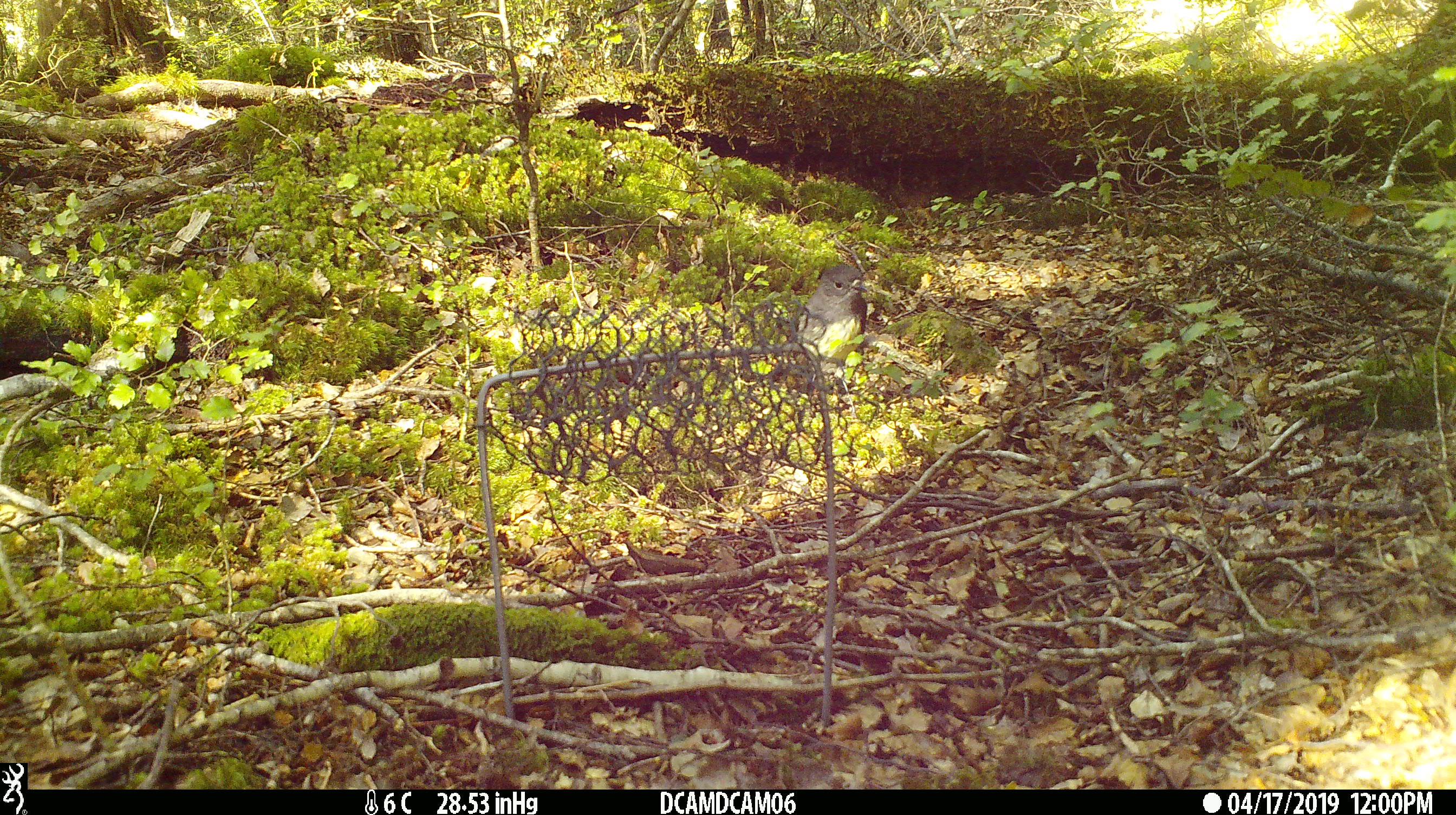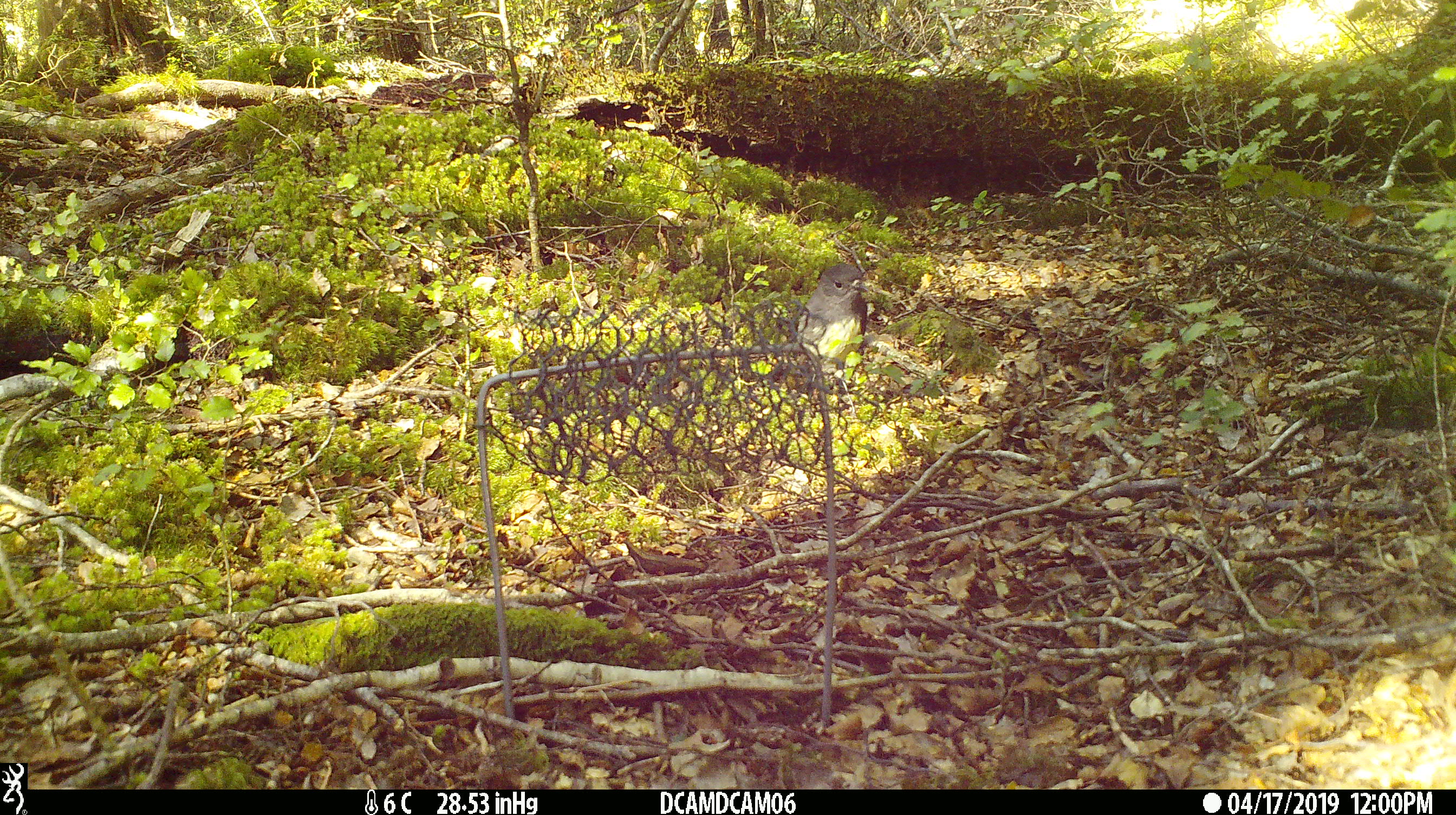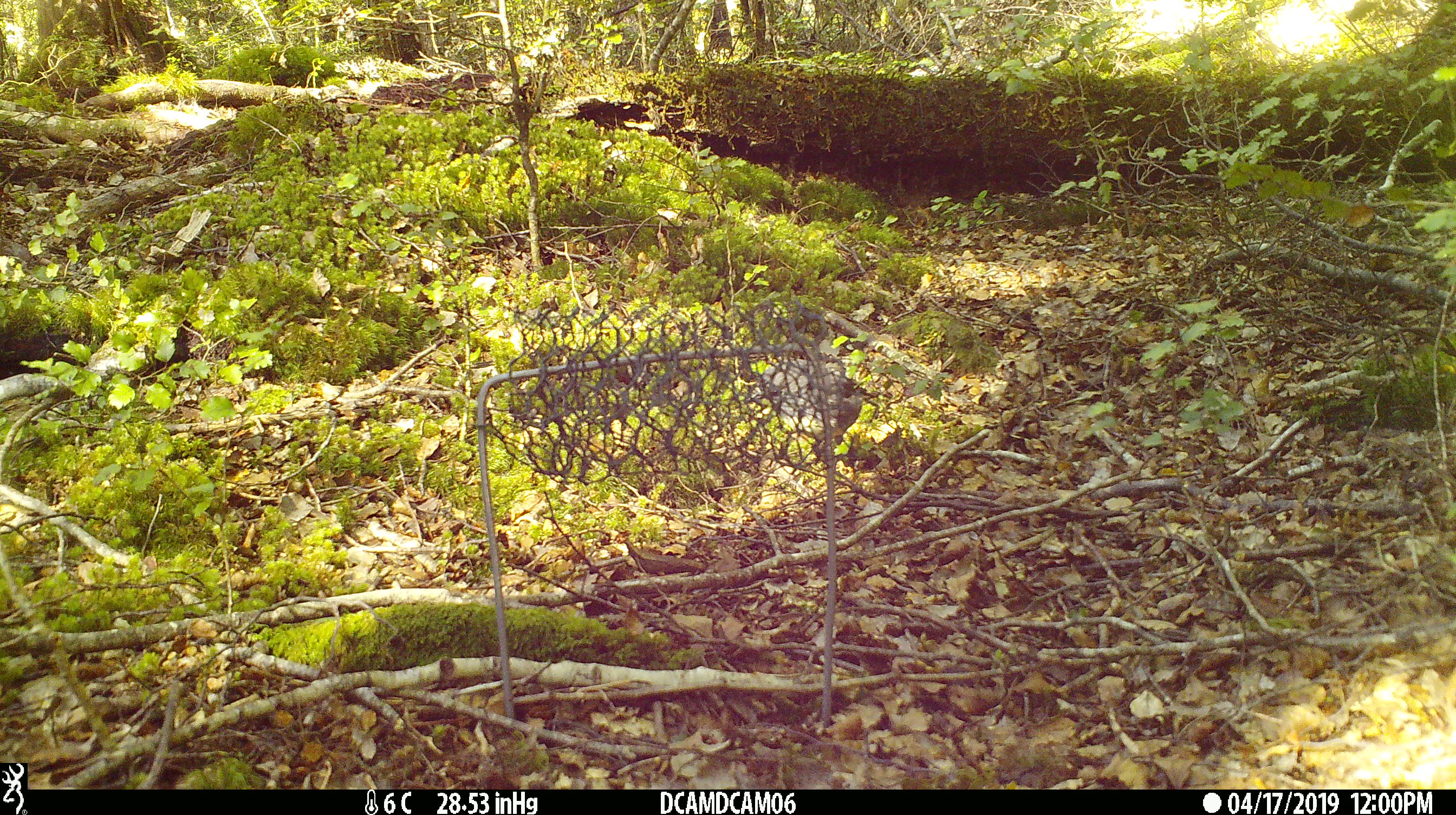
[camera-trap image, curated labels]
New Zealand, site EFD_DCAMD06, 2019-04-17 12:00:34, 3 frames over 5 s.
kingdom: Animalia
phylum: Chordata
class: Aves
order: Passeriformes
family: Petroicidae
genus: Petroica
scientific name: Petroica australis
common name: new zealand robin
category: robin